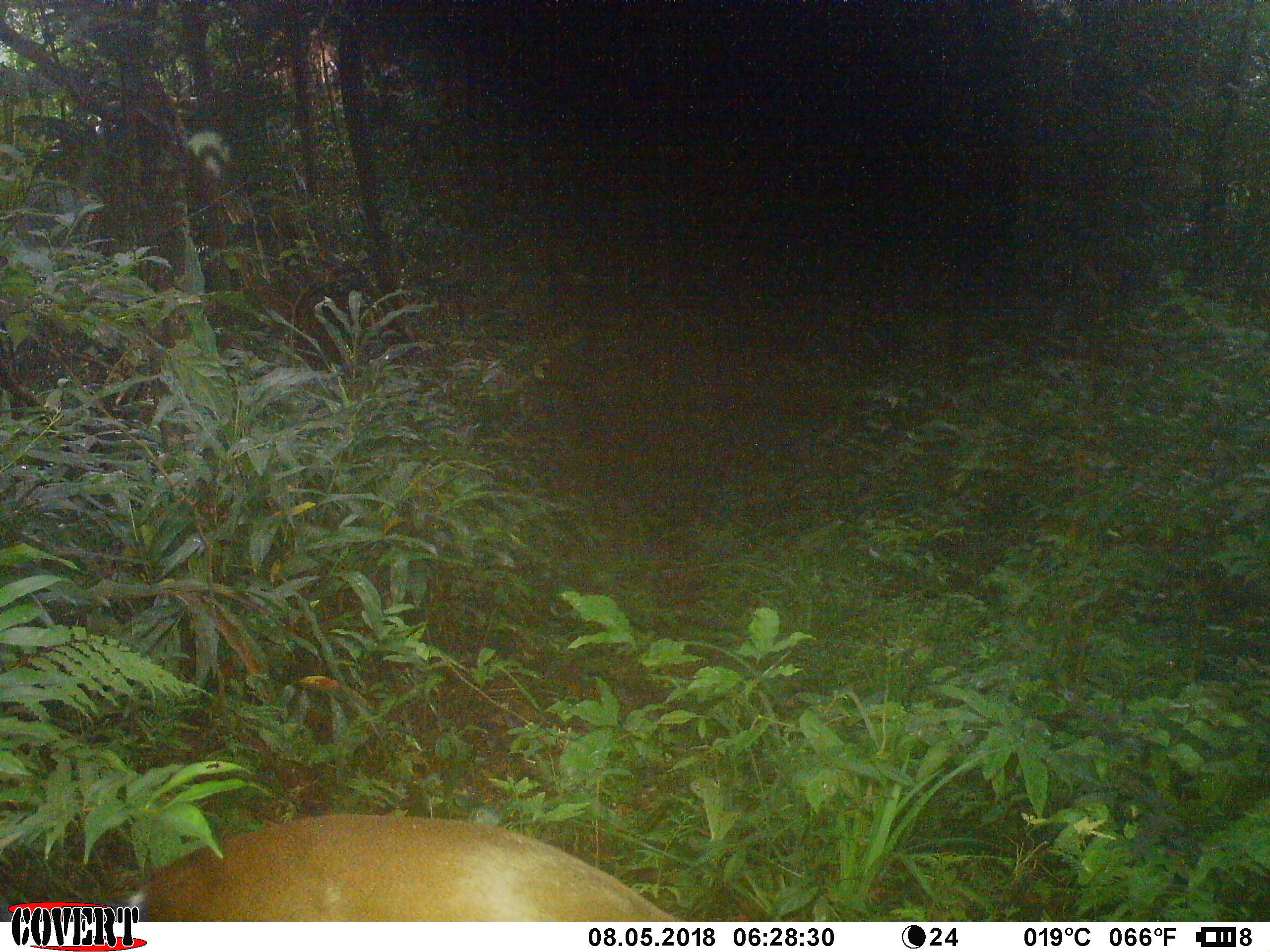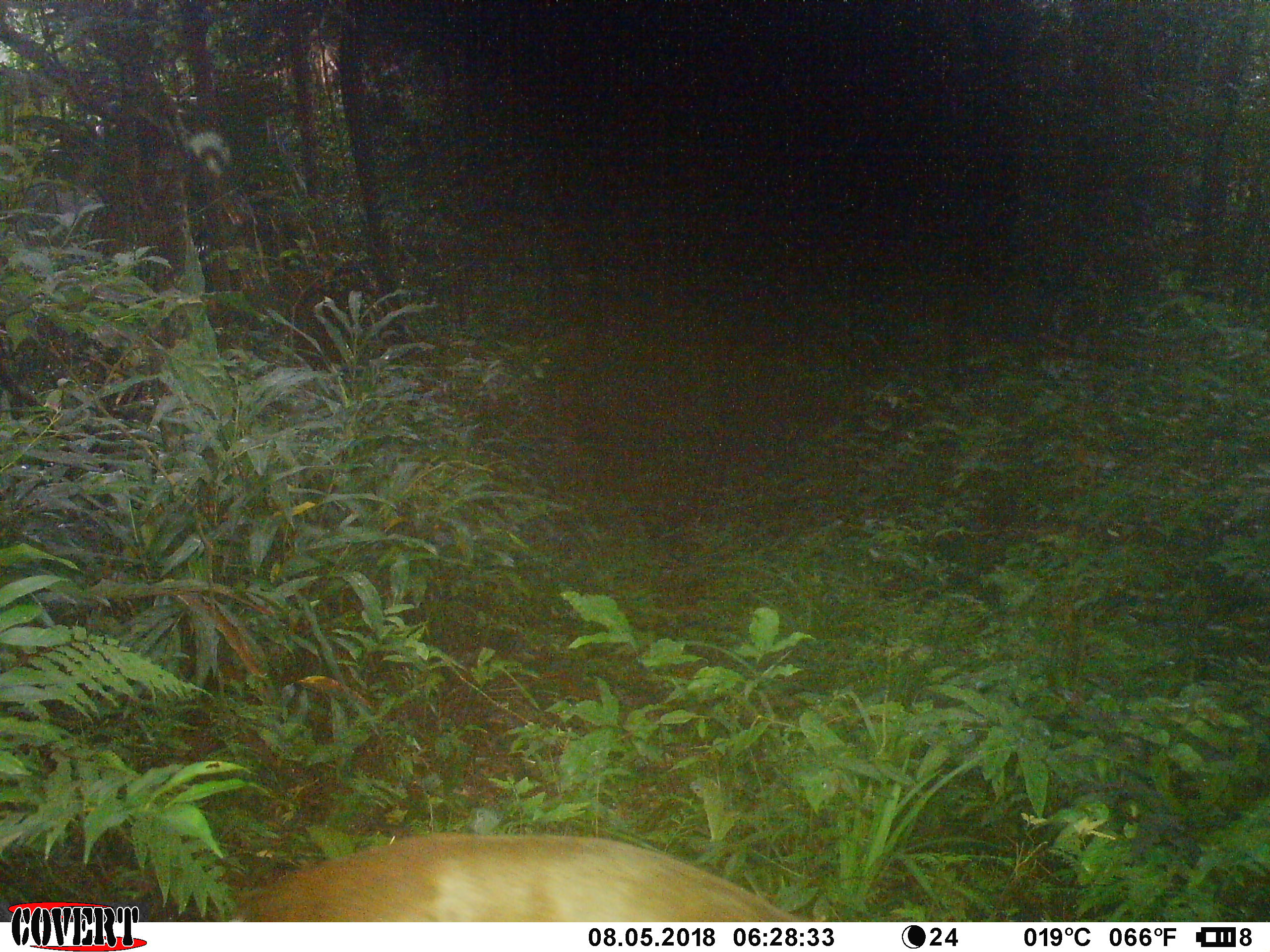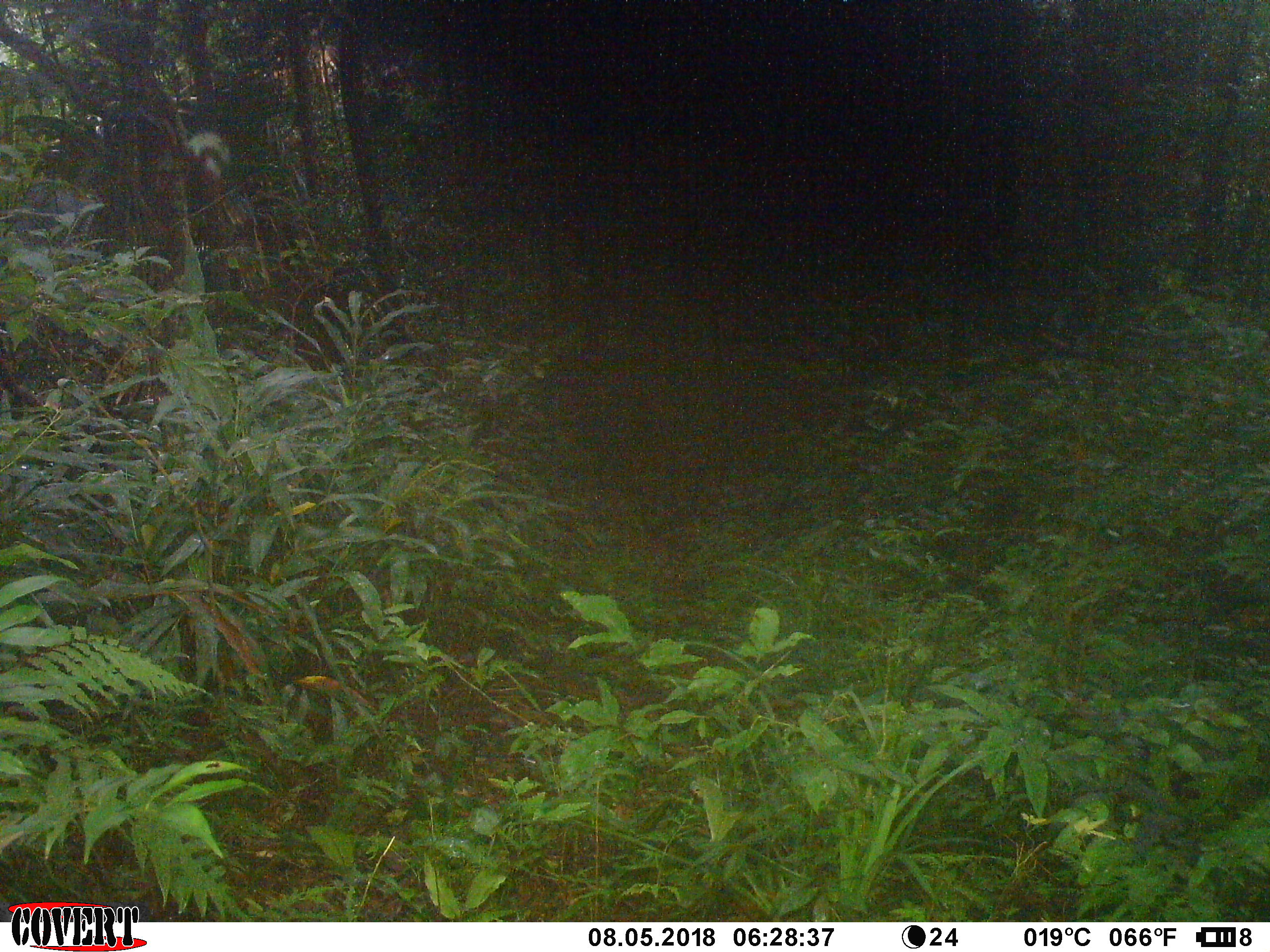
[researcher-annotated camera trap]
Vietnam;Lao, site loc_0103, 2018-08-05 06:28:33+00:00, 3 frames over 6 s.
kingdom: Animalia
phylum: Chordata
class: Mammalia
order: Artiodactyla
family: Cervidae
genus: Muntiacus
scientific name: Muntiacus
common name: muntjacs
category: unidentified muntjac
Unidentified muntjac (muntjacs) (Muntiacus). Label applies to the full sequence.